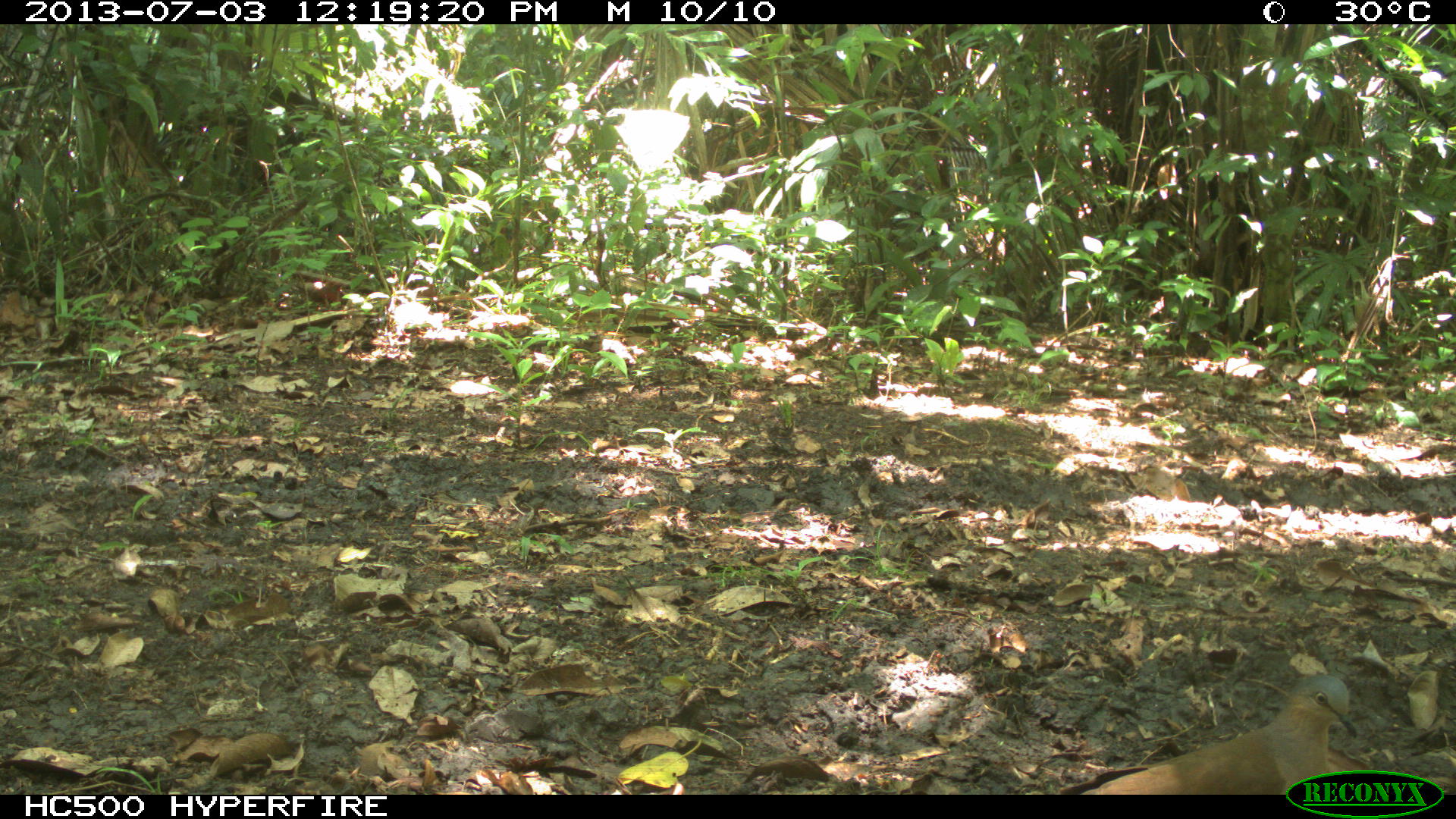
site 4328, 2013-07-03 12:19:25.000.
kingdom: Animalia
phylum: Chordata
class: Aves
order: Columbiformes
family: Columbidae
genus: Leptotila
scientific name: Leptotila plumbeiceps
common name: gray-headed dove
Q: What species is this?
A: Leptotila plumbeiceps (gray-headed dove).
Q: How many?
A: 1.